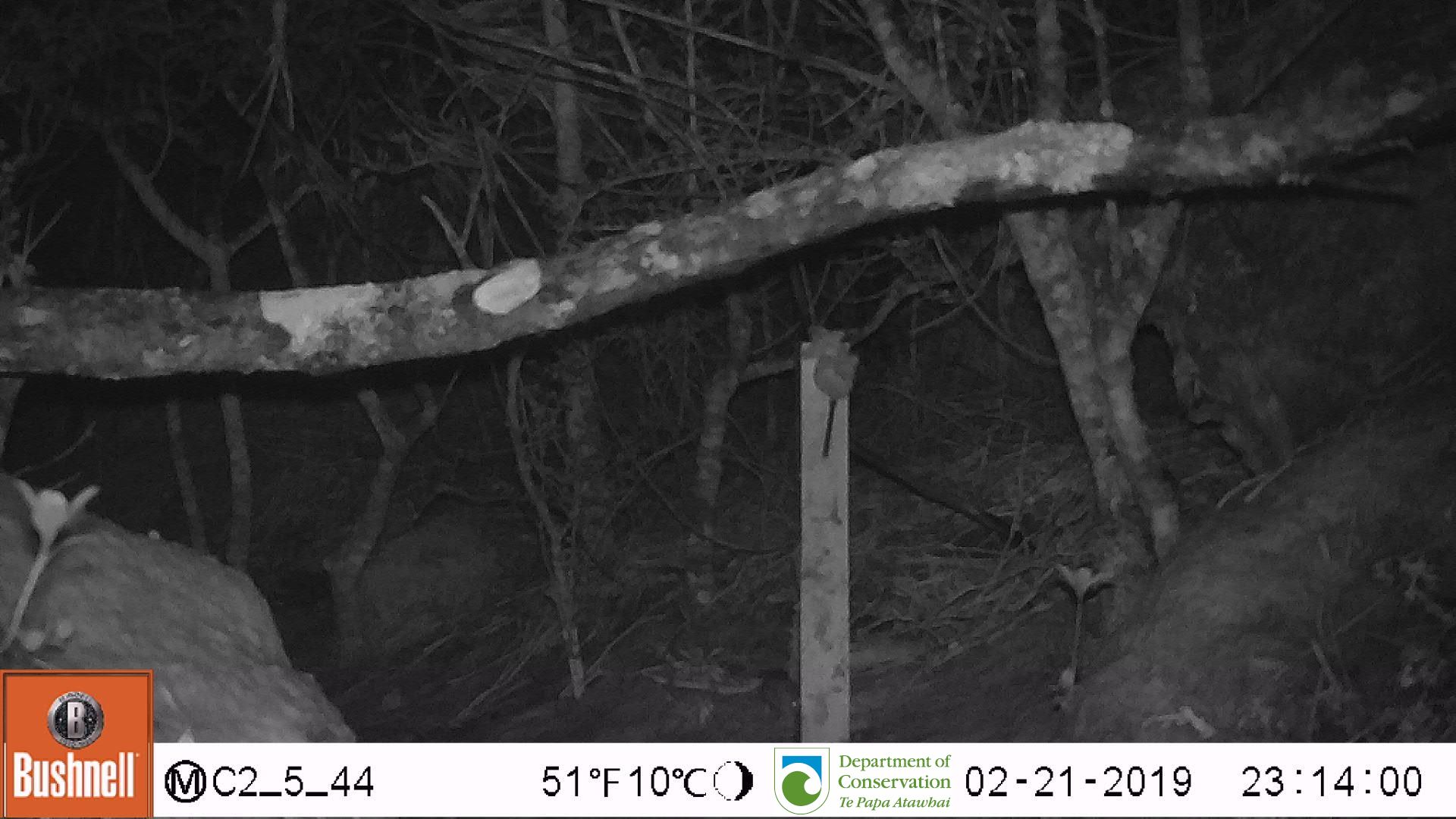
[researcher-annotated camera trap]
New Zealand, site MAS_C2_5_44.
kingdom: Animalia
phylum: Chordata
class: Mammalia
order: Rodentia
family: Muridae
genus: Mus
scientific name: Mus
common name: mouse